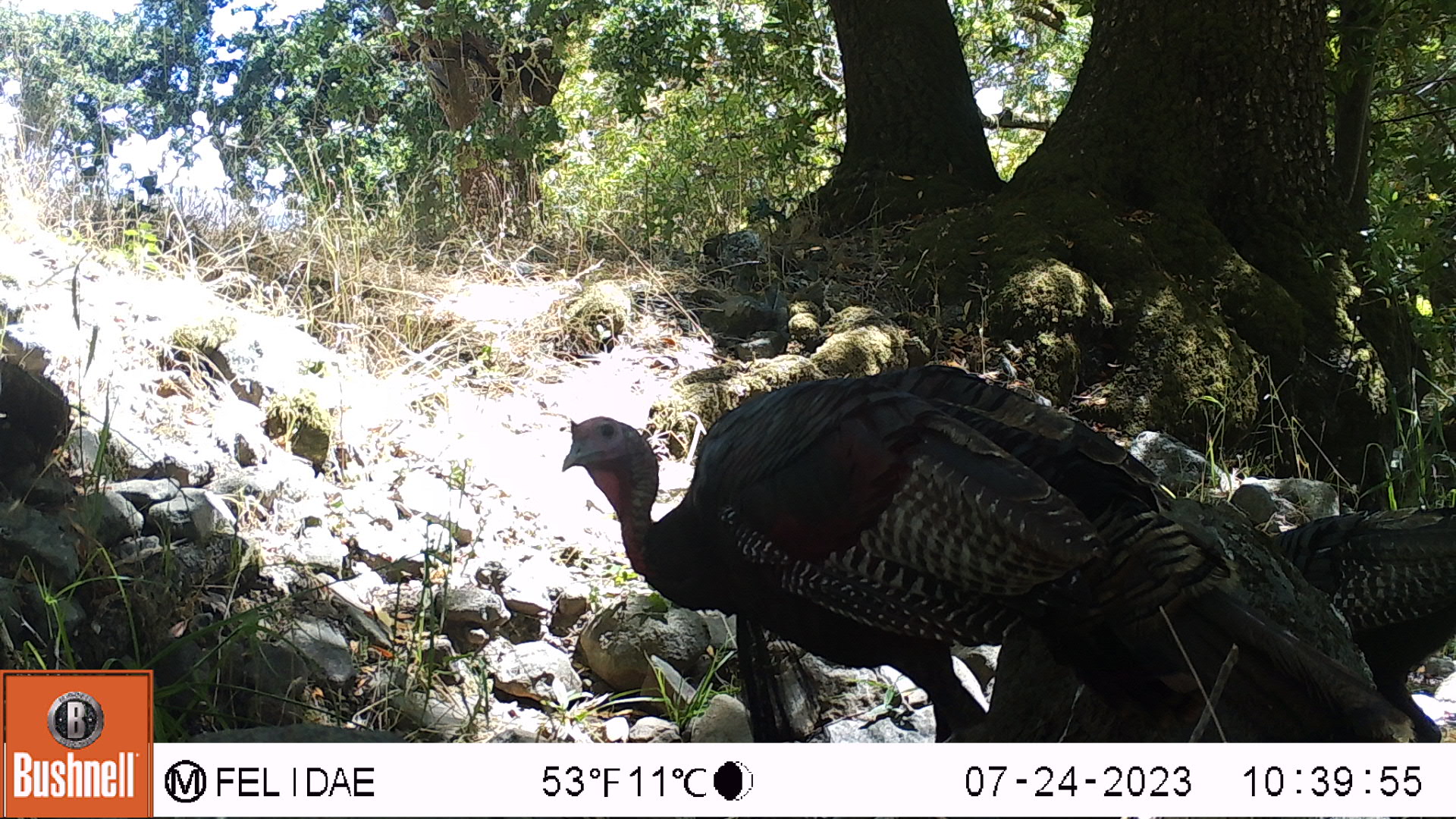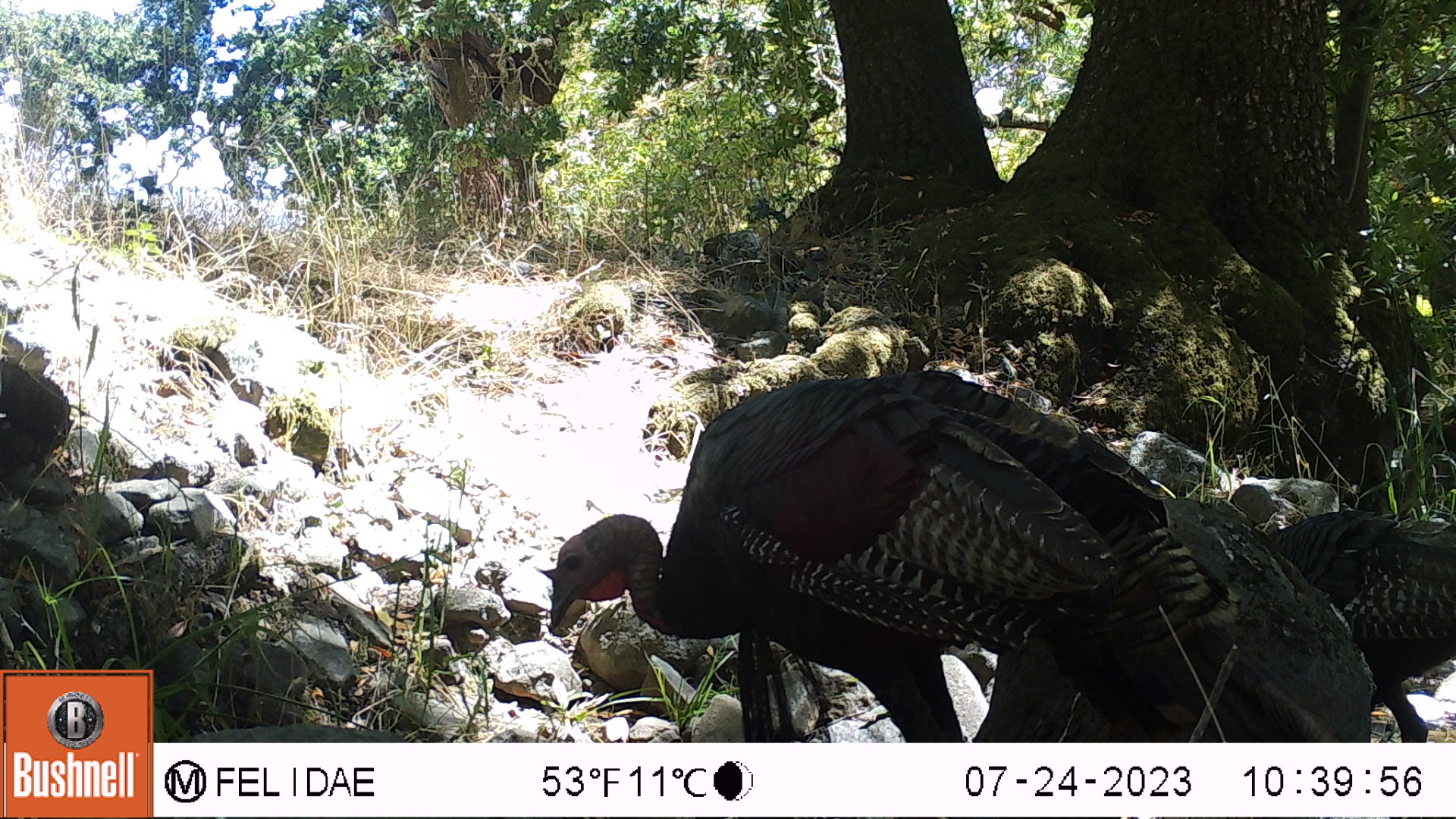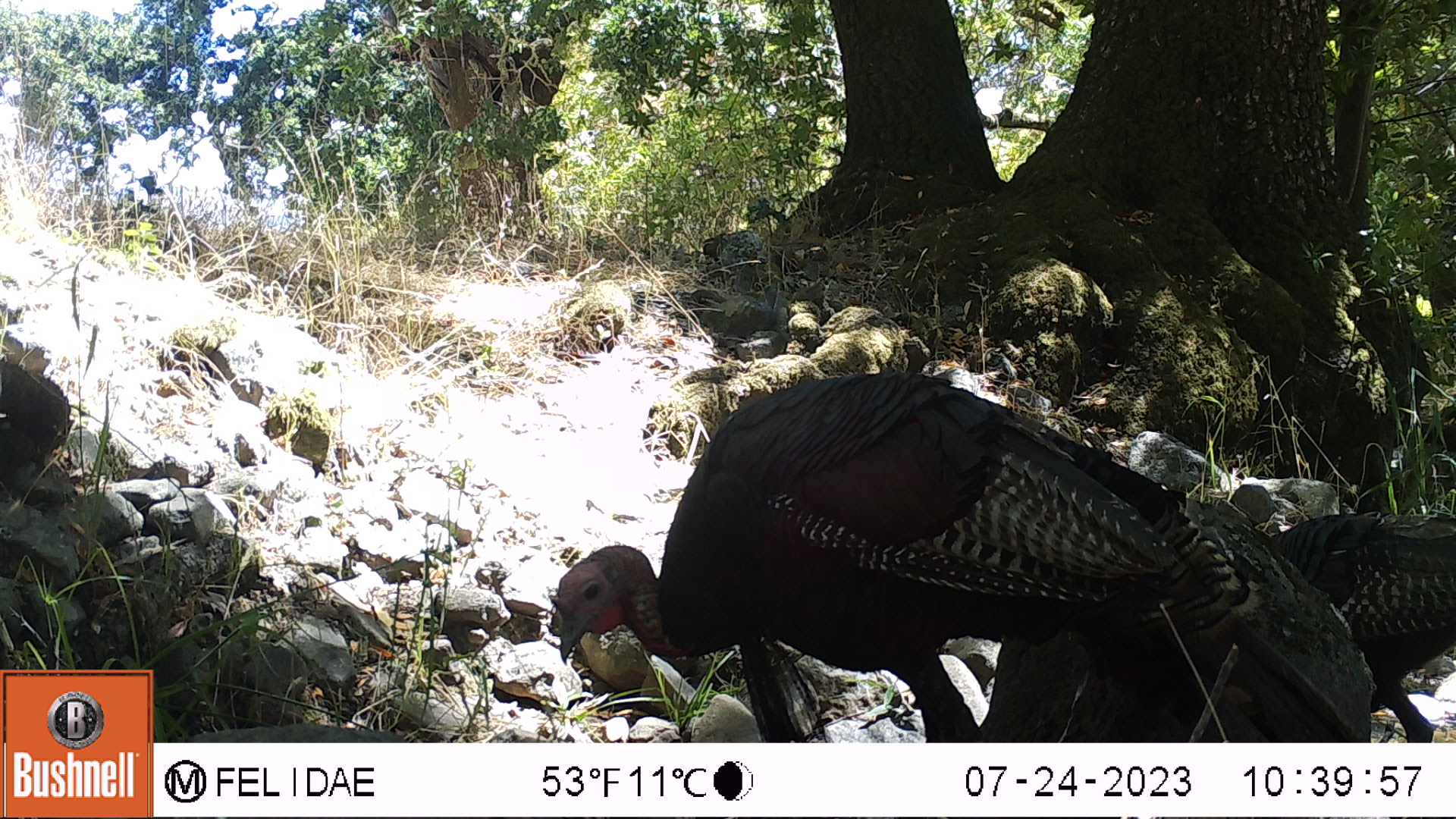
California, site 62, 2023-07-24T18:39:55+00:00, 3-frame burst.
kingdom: Animalia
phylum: Chordata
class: Aves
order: Galliformes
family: Phasianidae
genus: Meleagris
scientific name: Meleagris gallopavo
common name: turkey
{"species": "turkey (Meleagris gallopavo)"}